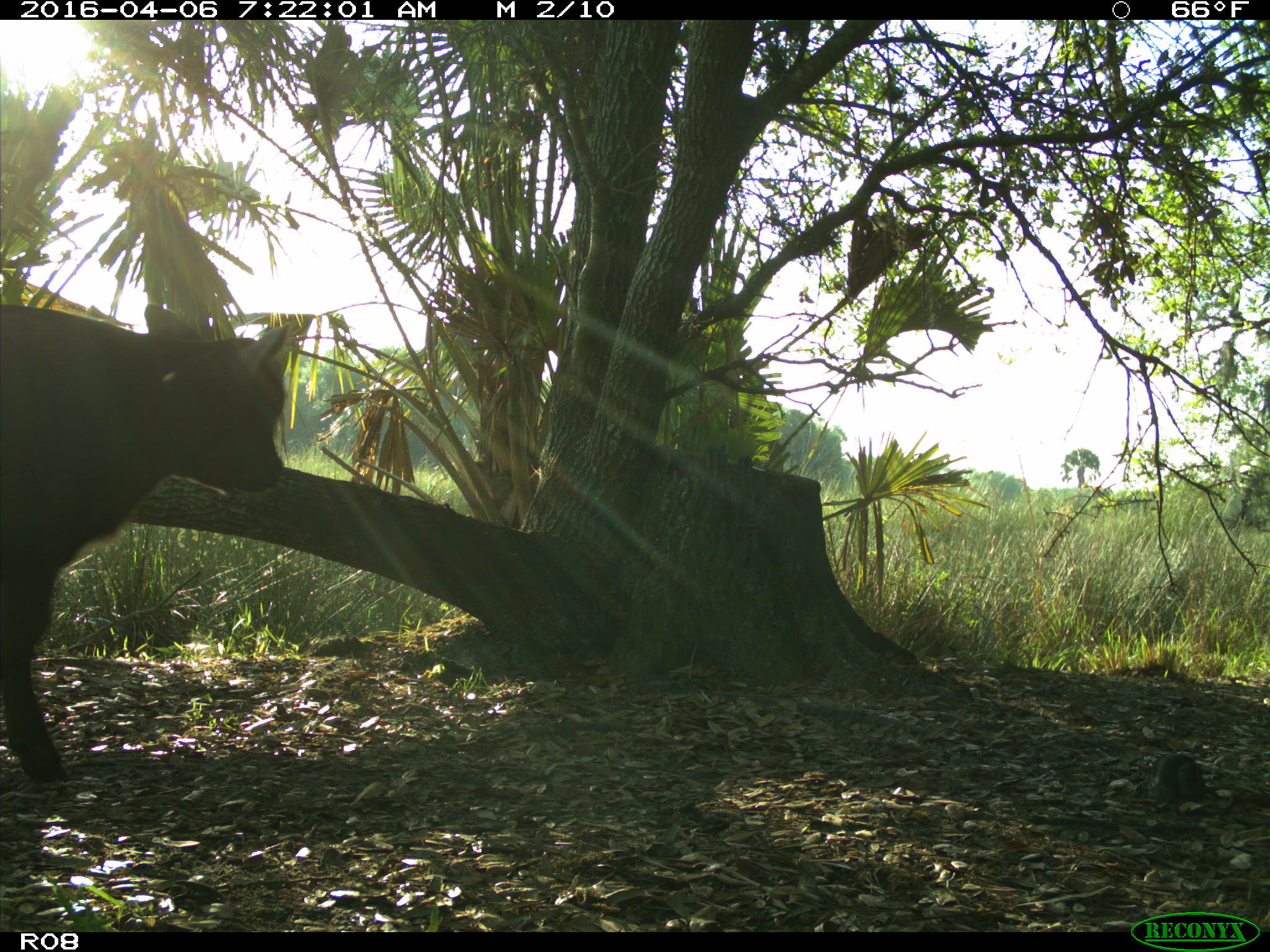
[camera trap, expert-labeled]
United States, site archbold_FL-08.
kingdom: Animalia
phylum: Chordata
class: Mammalia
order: Artiodactyla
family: Bovidae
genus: Bos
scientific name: Bos taurus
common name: domestic cow